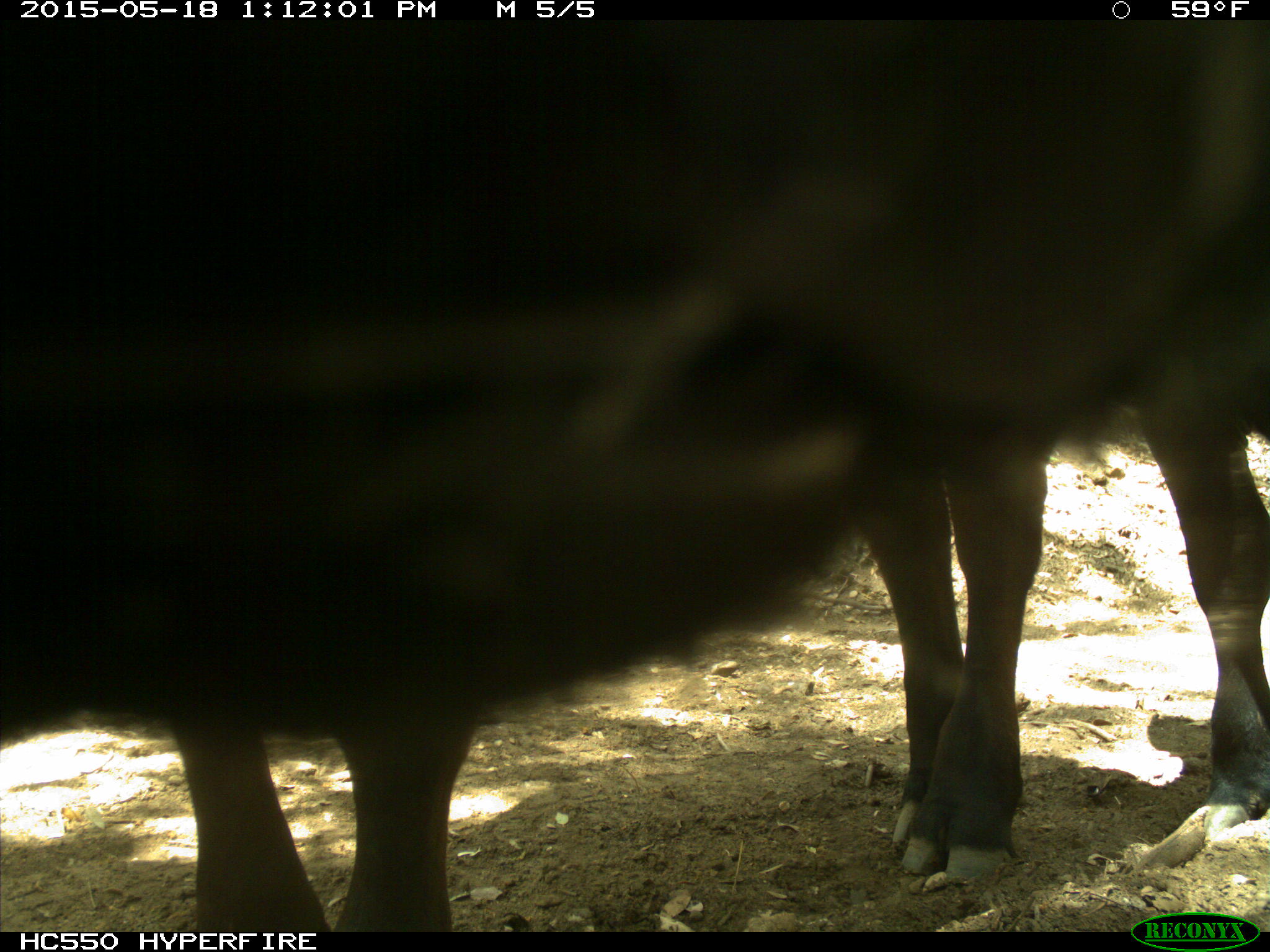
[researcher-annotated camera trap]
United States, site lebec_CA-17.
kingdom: Animalia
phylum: Chordata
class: Mammalia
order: Artiodactyla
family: Bovidae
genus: Bos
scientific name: Bos taurus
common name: domestic cow